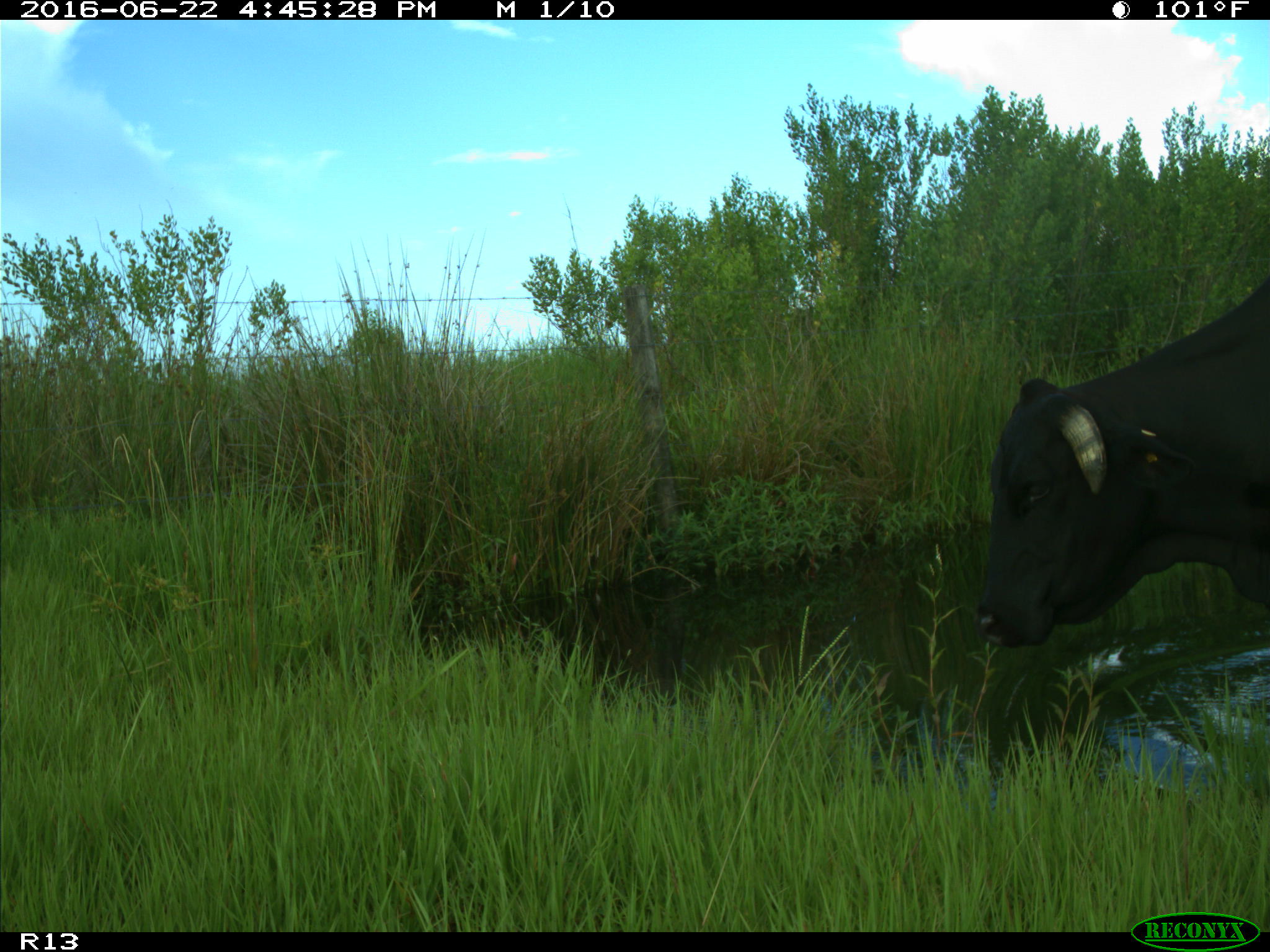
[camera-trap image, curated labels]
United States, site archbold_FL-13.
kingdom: Animalia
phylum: Chordata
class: Mammalia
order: Artiodactyla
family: Bovidae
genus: Bos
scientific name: Bos taurus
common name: domestic cow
Bos taurus (domestic cow).